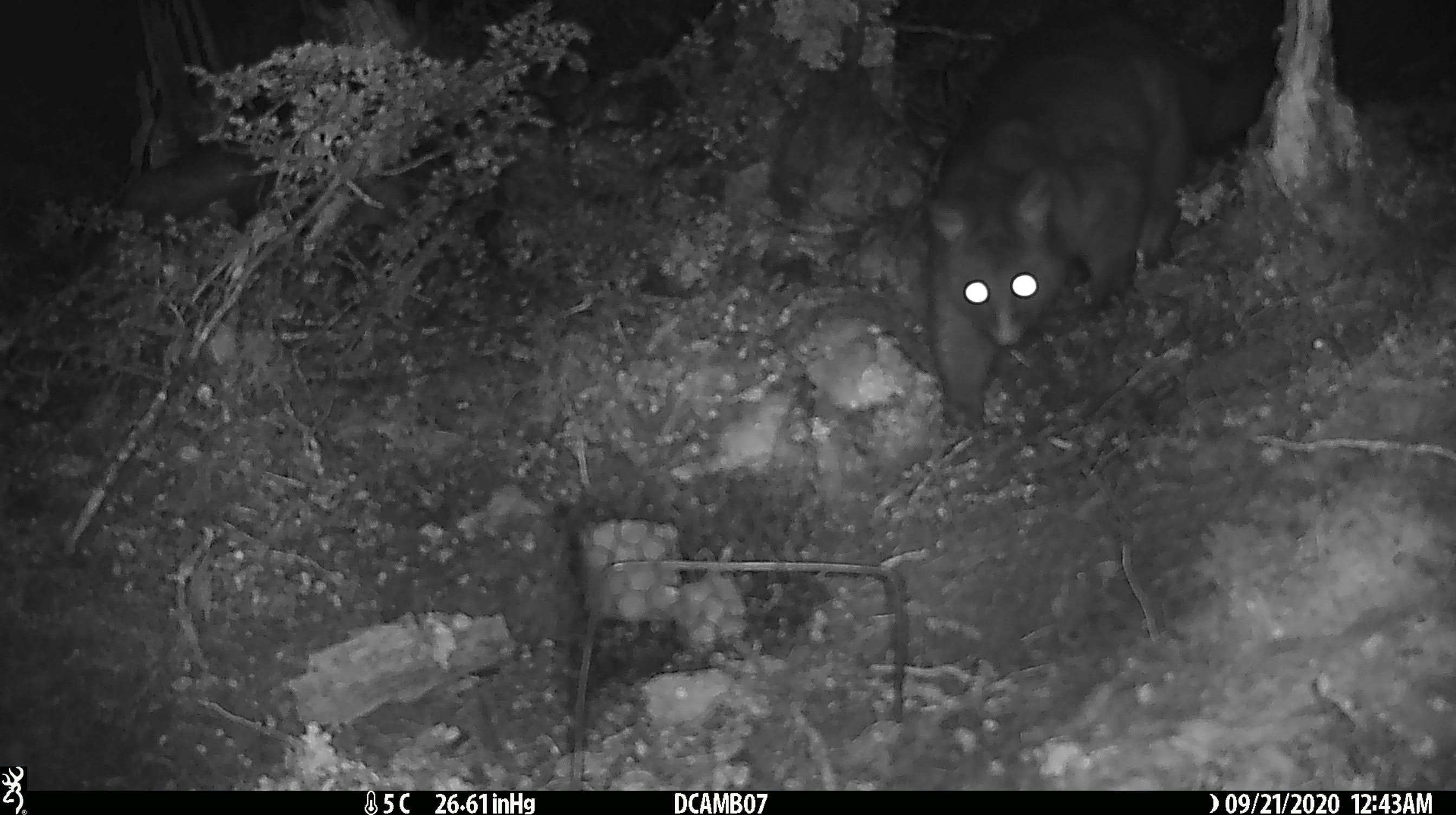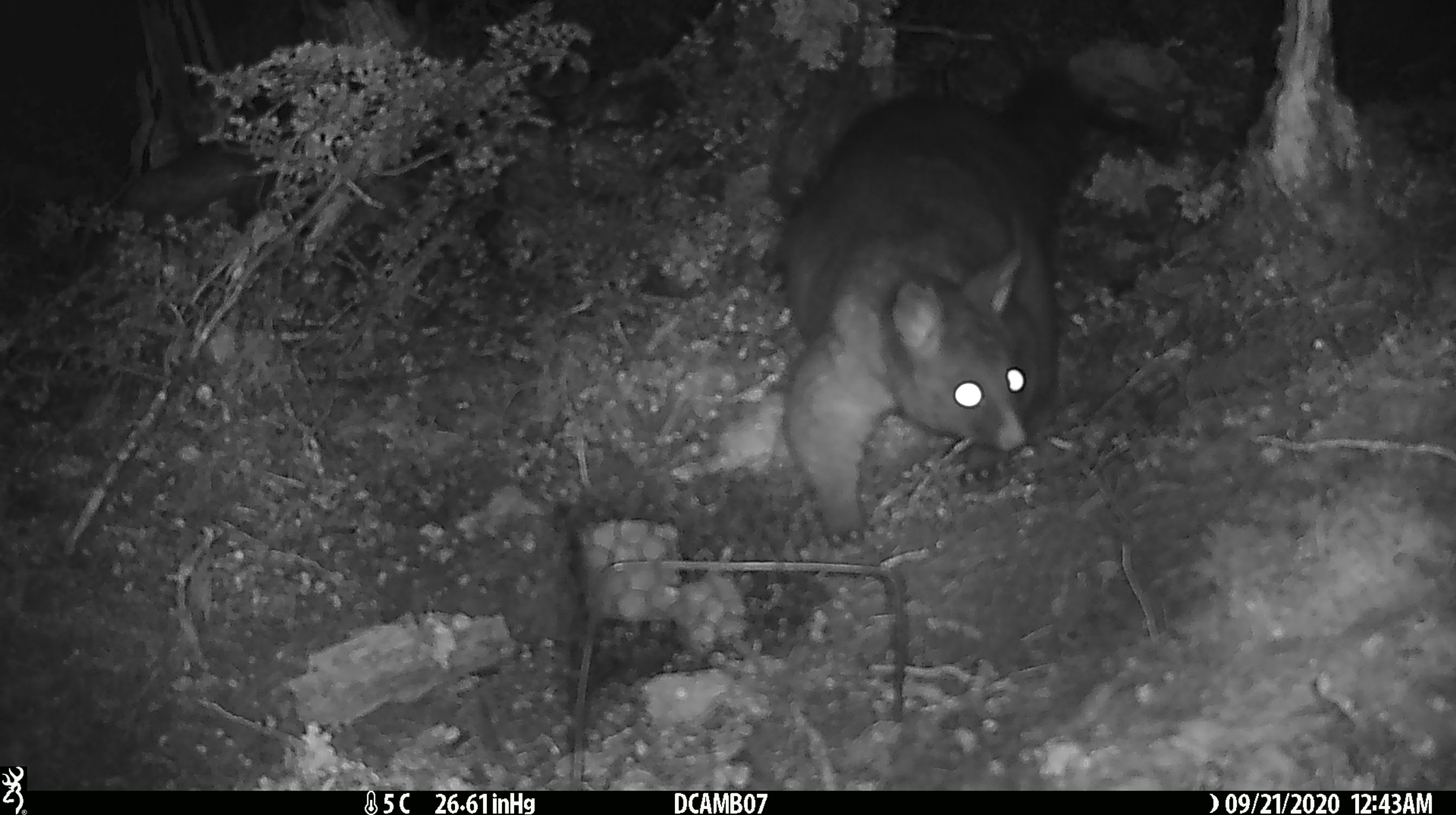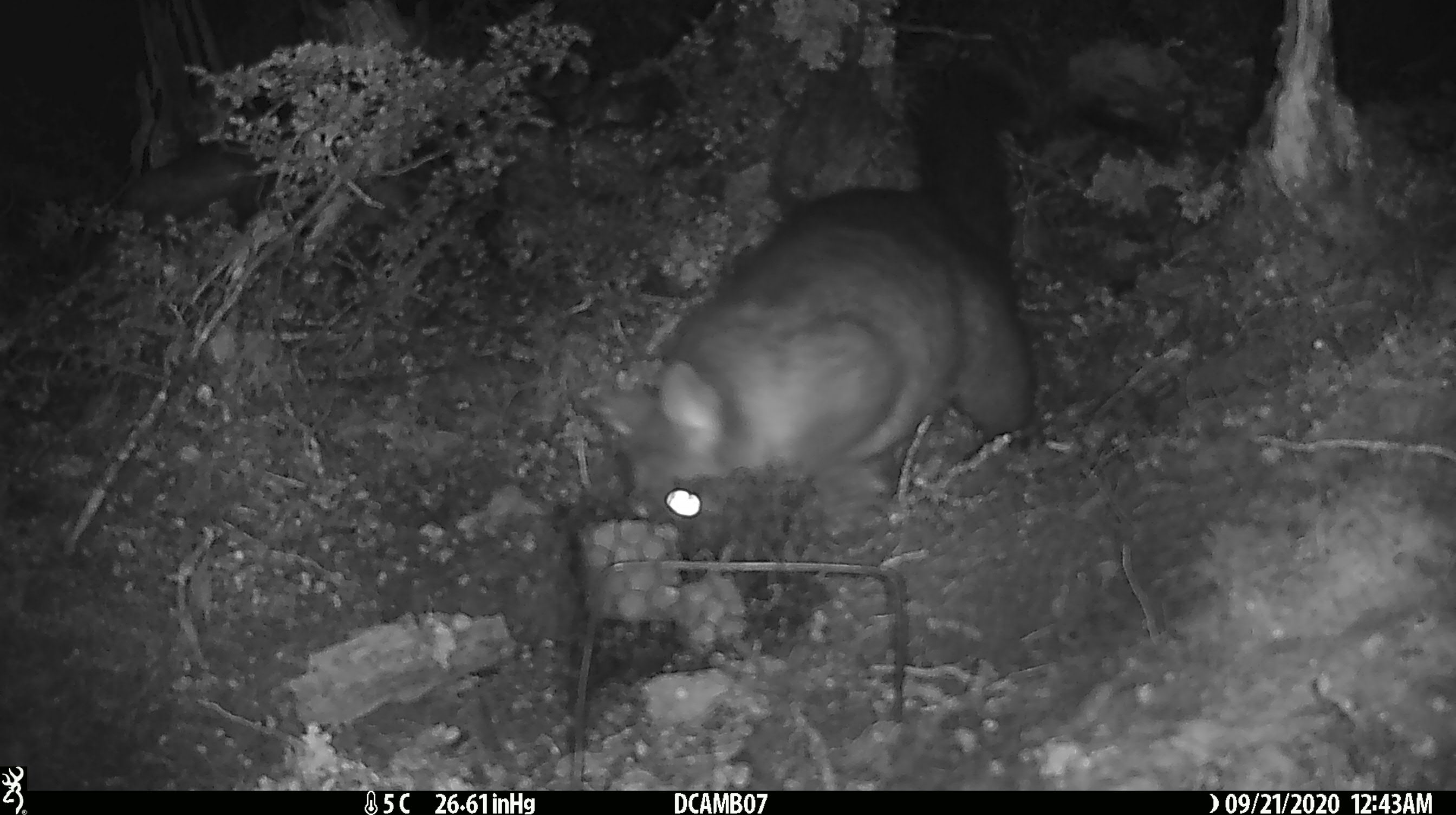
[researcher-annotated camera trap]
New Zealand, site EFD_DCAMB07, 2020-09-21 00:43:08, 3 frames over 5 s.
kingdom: Animalia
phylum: Chordata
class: Mammalia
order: Diprotodontia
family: Phalangeridae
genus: Trichosurus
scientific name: Trichosurus vulpecula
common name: common brushtail possum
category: possum